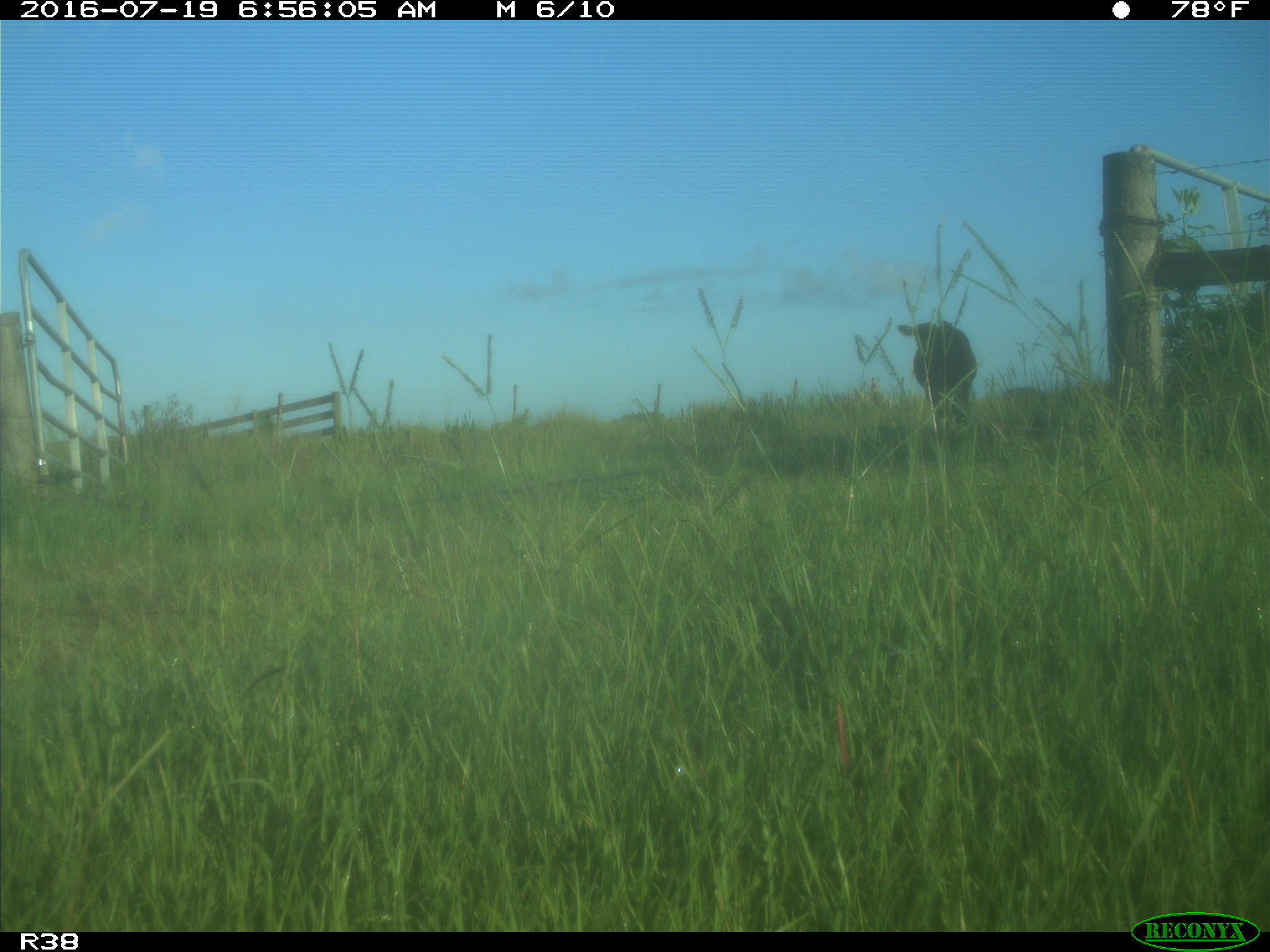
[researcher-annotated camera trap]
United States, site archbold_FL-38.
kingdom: Animalia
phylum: Chordata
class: Mammalia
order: Artiodactyla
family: Bovidae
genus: Bos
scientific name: Bos taurus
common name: domestic cow